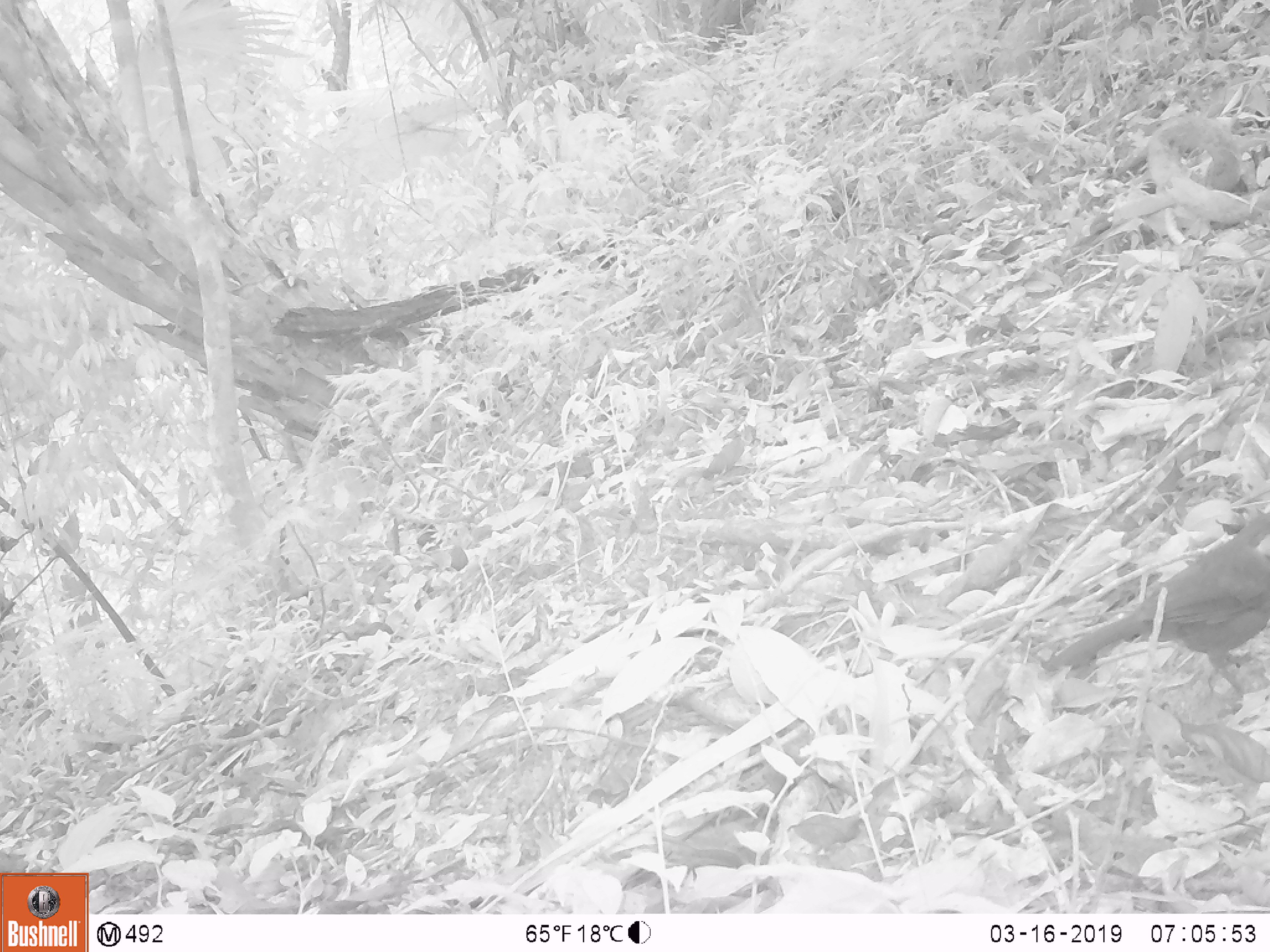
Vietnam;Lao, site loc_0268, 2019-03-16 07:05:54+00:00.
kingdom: Animalia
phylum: Chordata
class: Aves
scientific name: Aves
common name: bird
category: unidentified bird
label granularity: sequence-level